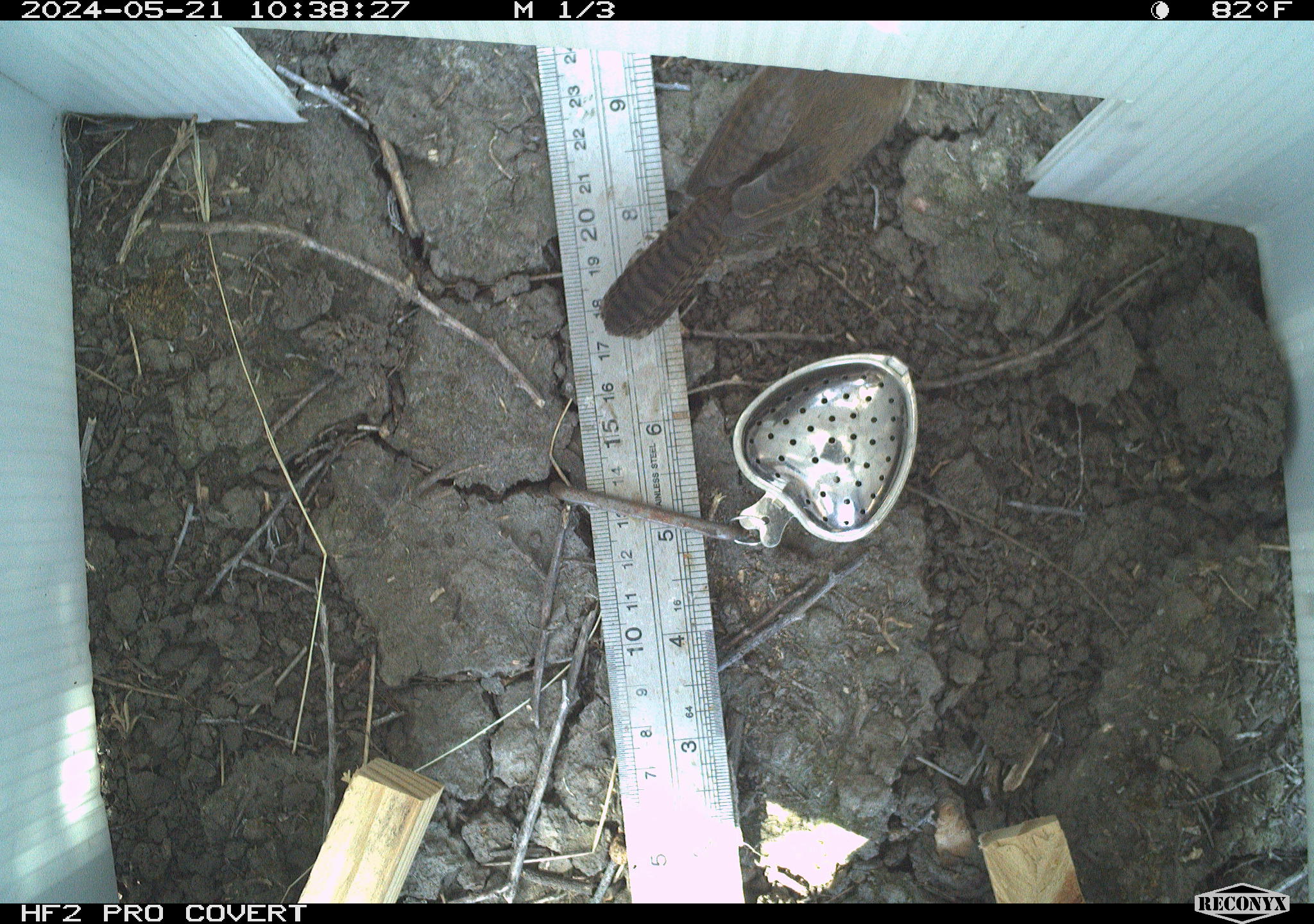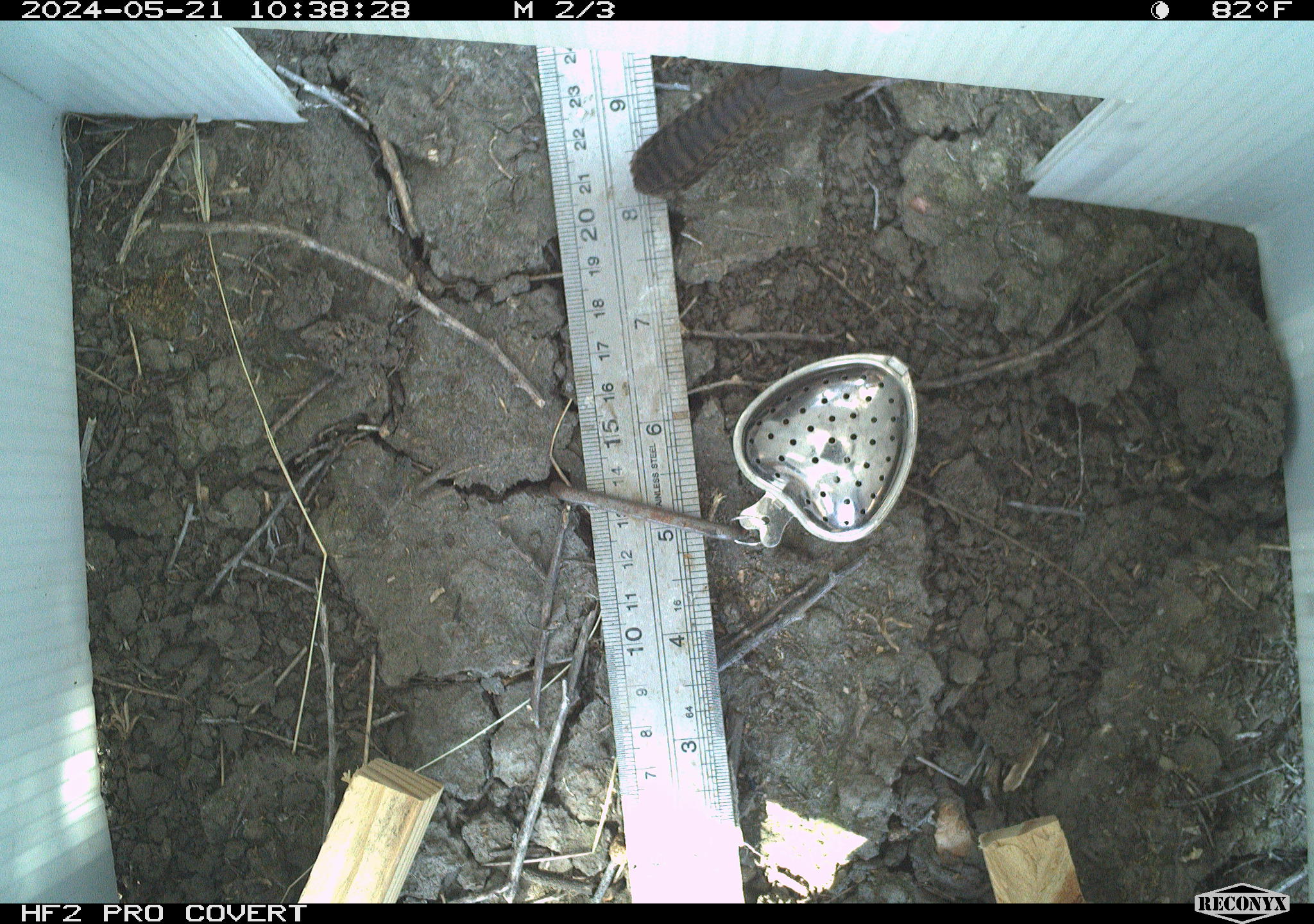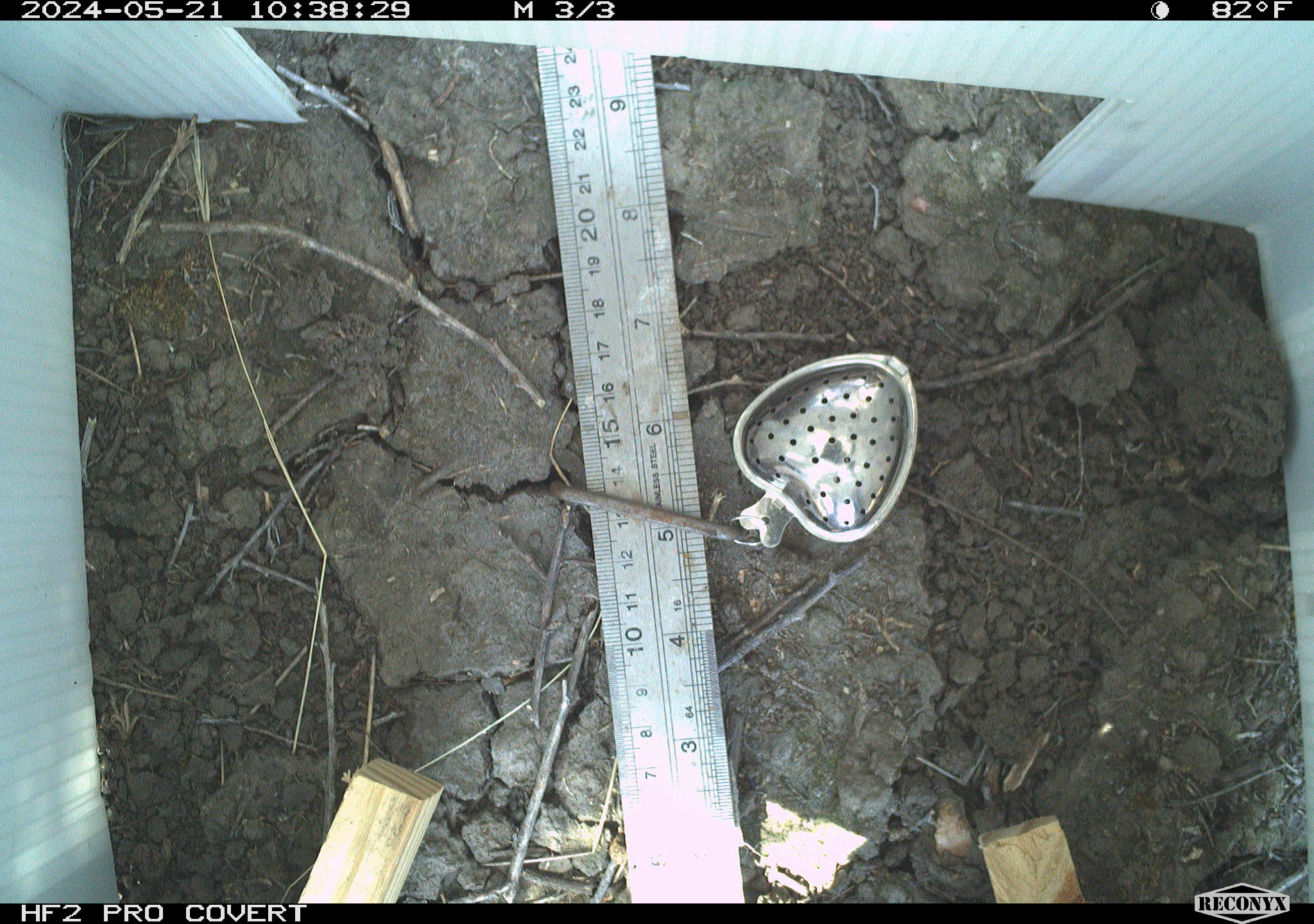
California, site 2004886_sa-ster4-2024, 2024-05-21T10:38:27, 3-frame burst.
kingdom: Animalia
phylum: Chordata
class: Aves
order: Passeriformes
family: Troglodytidae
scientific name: Troglodytidae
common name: wren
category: troglodytidae family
Troglodytidae family (wren) (Troglodytidae).